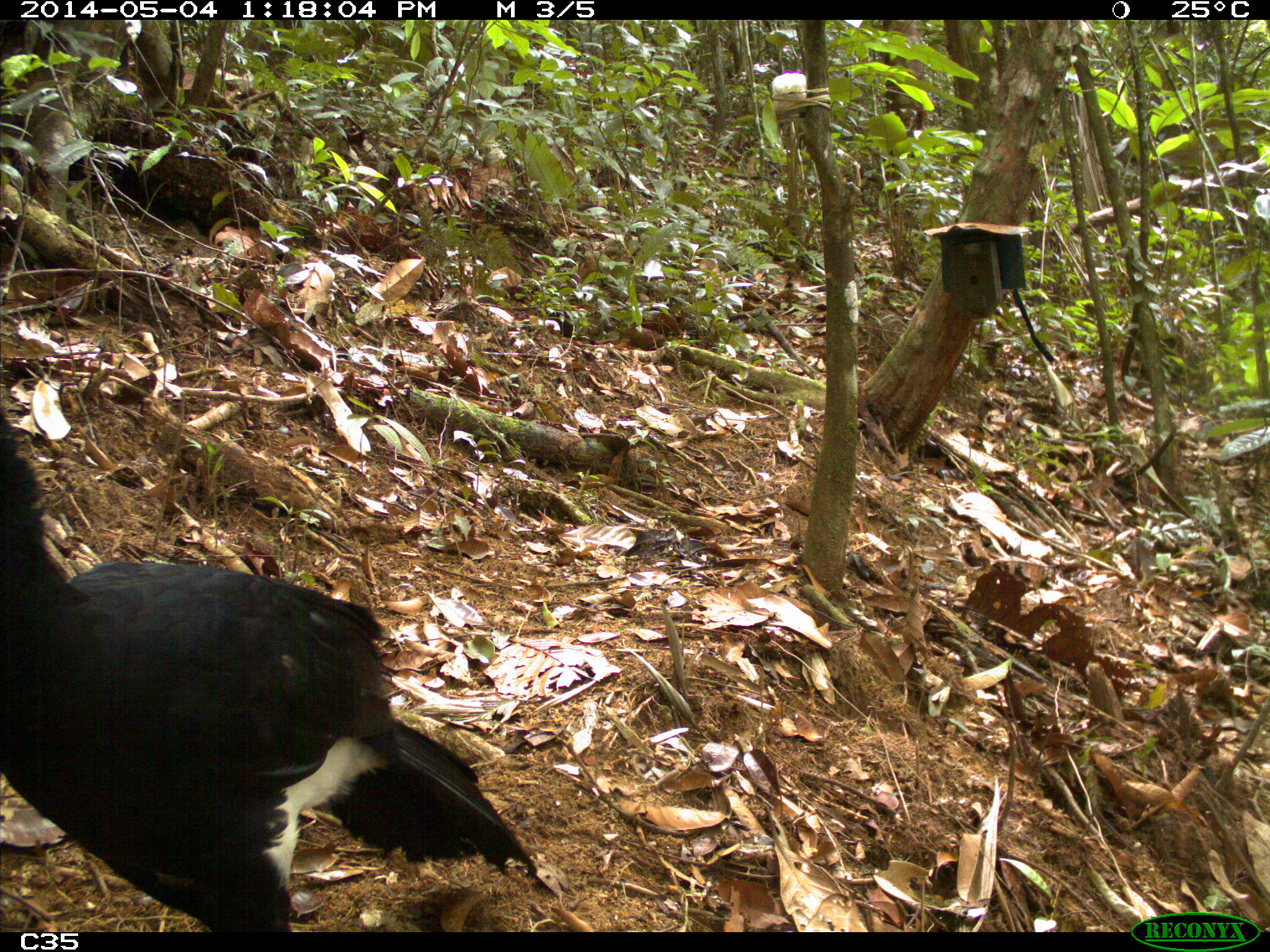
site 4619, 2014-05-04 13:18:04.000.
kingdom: Animalia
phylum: Chordata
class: Aves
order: Galliformes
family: Cracidae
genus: Crax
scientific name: Crax alector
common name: black curassow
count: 2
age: adult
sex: female